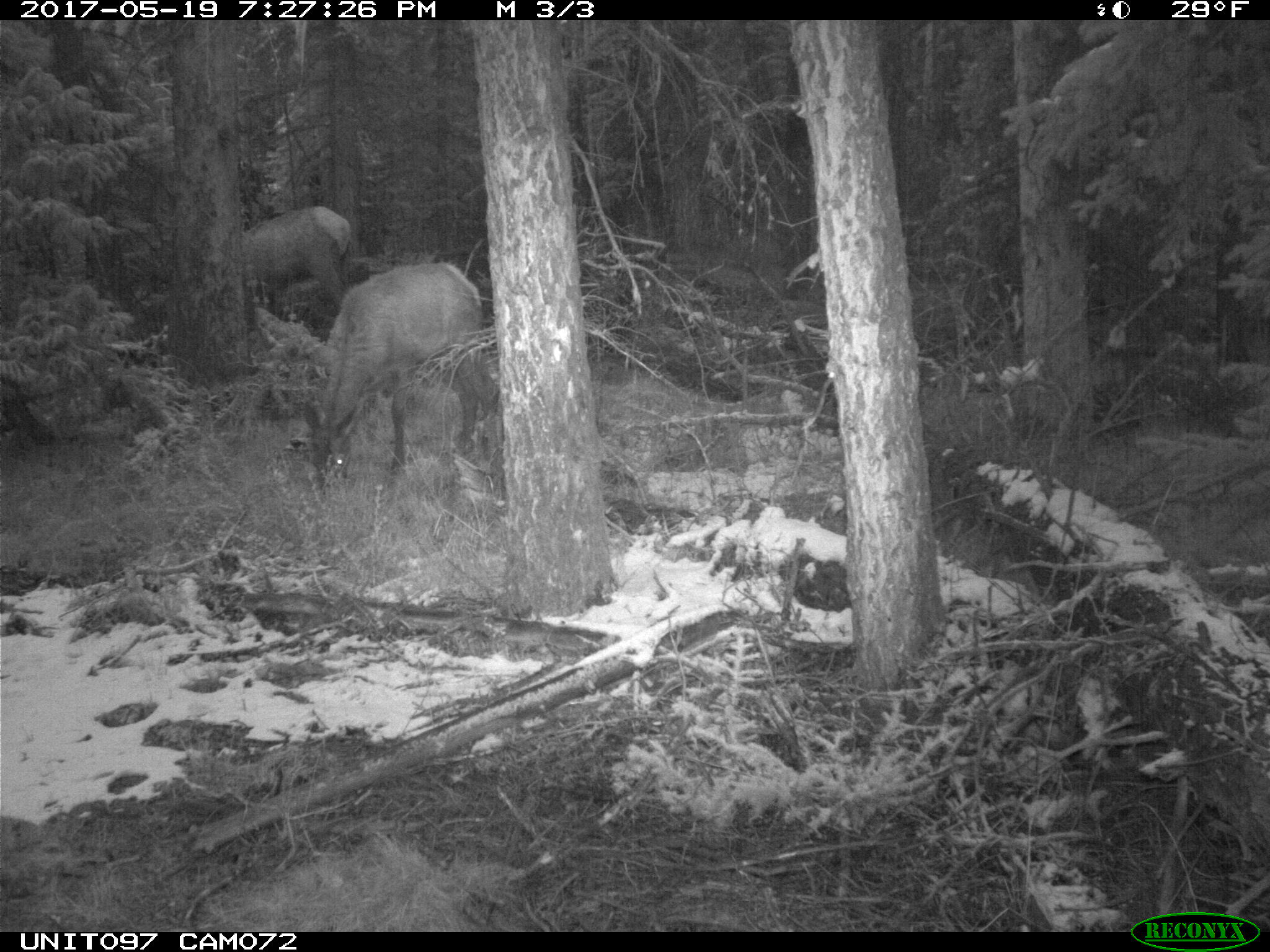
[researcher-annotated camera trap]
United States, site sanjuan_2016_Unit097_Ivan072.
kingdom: Animalia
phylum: Chordata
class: Mammalia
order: Artiodactyla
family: Cervidae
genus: Cervus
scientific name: Cervus elaphus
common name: red deer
Cervus elaphus (red deer).